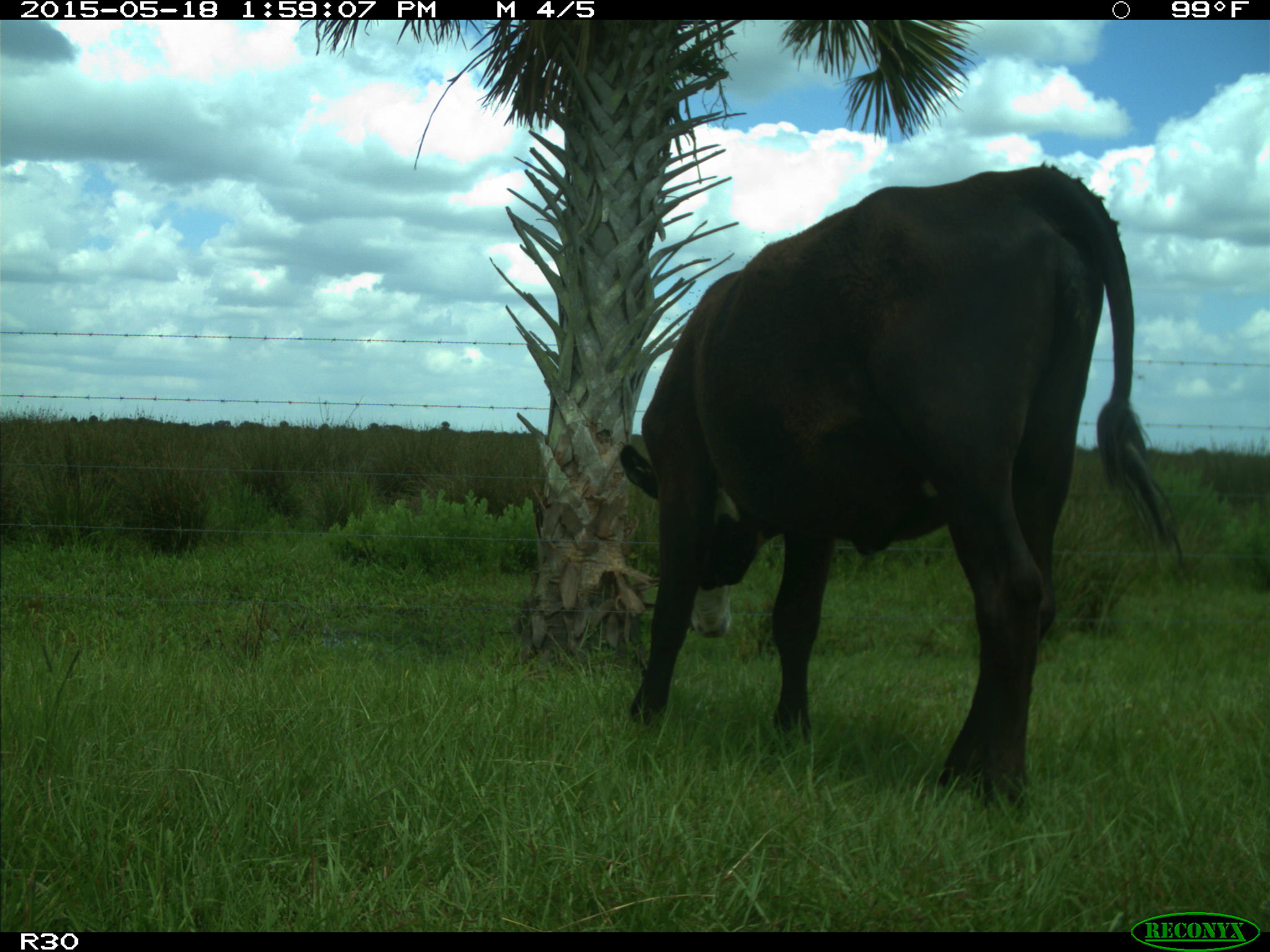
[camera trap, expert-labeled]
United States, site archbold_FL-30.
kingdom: Animalia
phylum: Chordata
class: Mammalia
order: Artiodactyla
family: Bovidae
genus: Bos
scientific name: Bos taurus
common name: domestic cow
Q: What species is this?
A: Bos taurus (domestic cow).